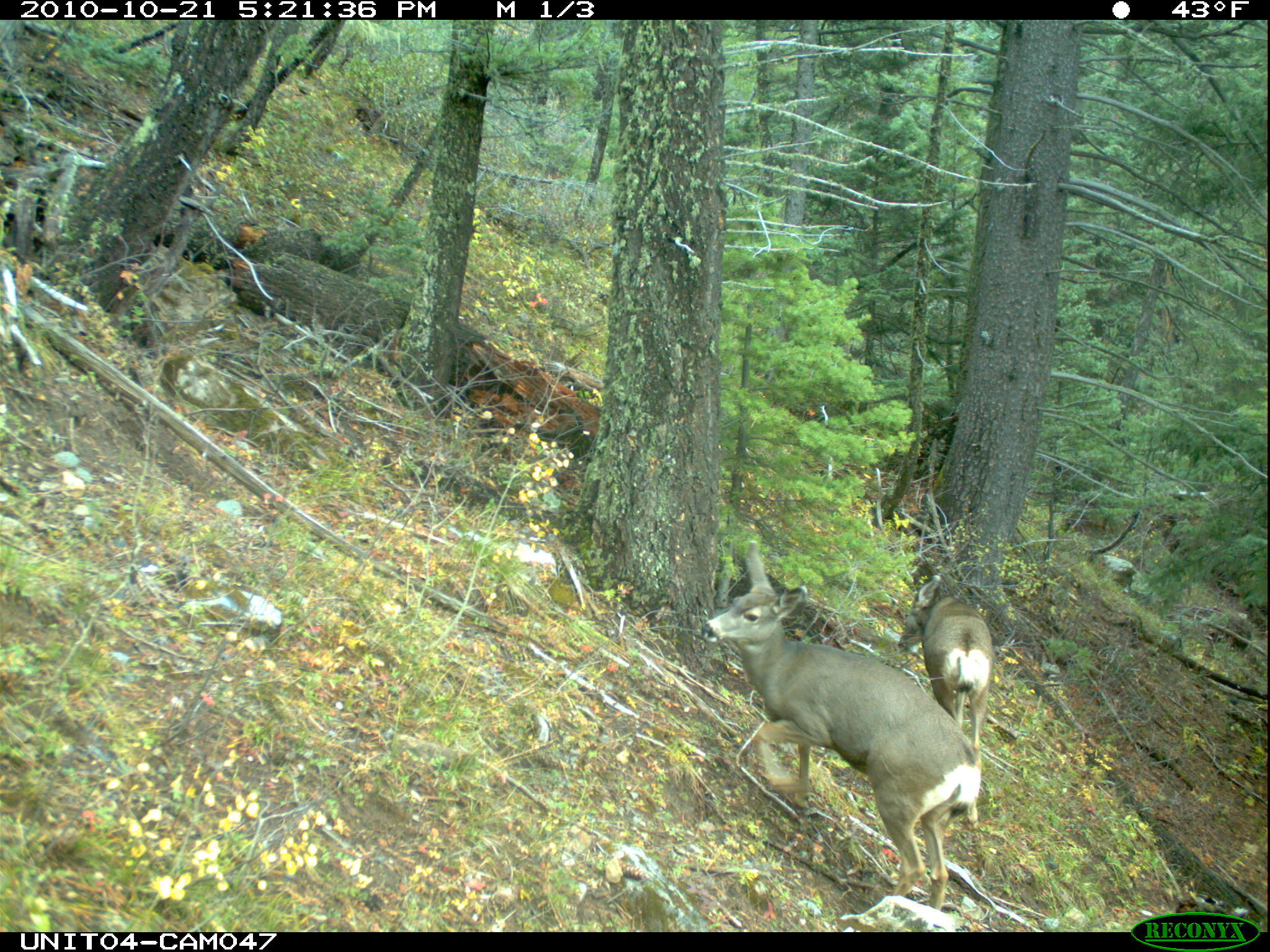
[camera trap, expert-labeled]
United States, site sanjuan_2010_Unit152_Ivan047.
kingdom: Animalia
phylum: Chordata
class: Mammalia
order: Artiodactyla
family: Cervidae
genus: Odocoileus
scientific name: Odocoileus hemionus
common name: mule deer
Odocoileus hemionus (mule deer).